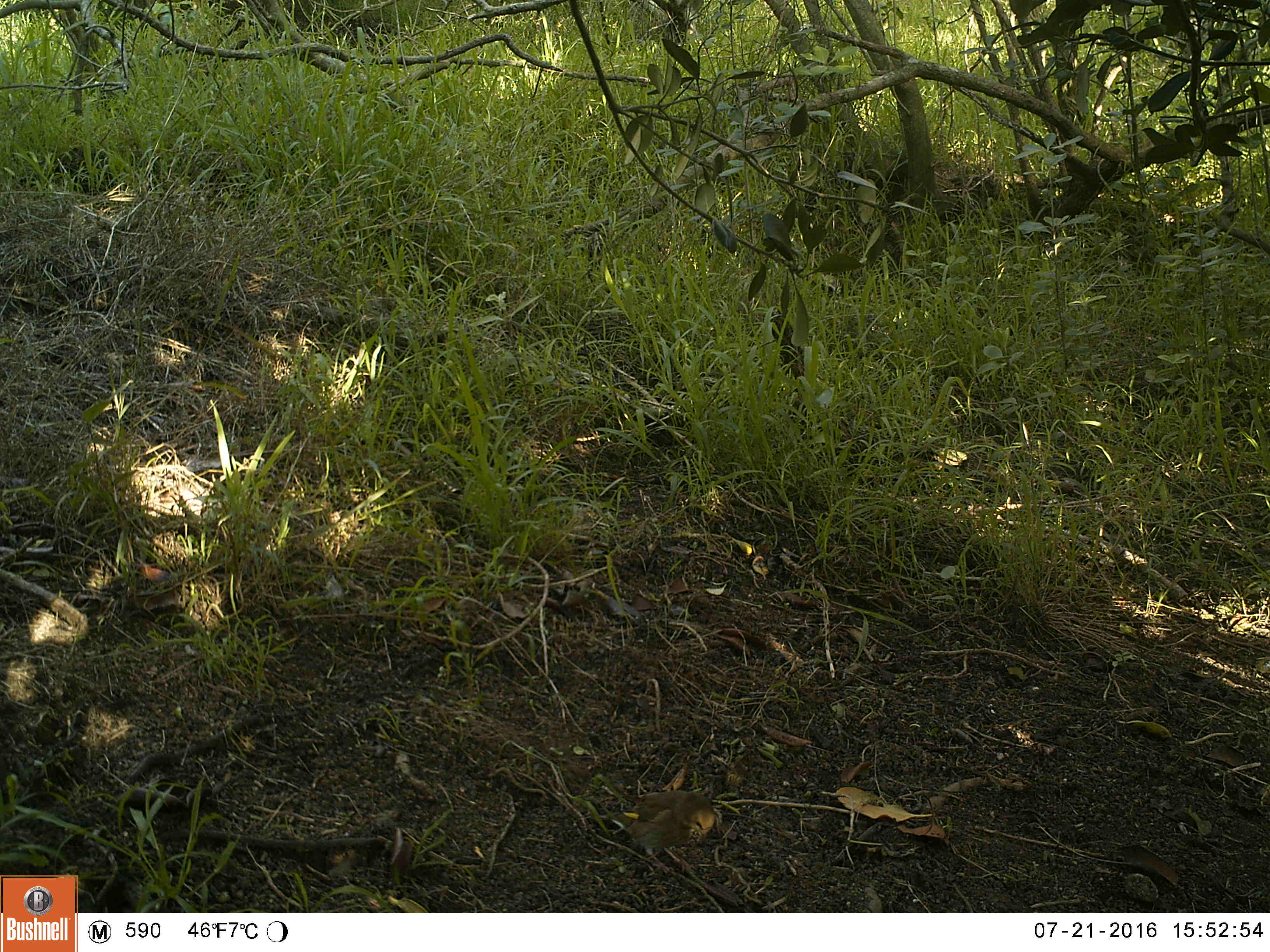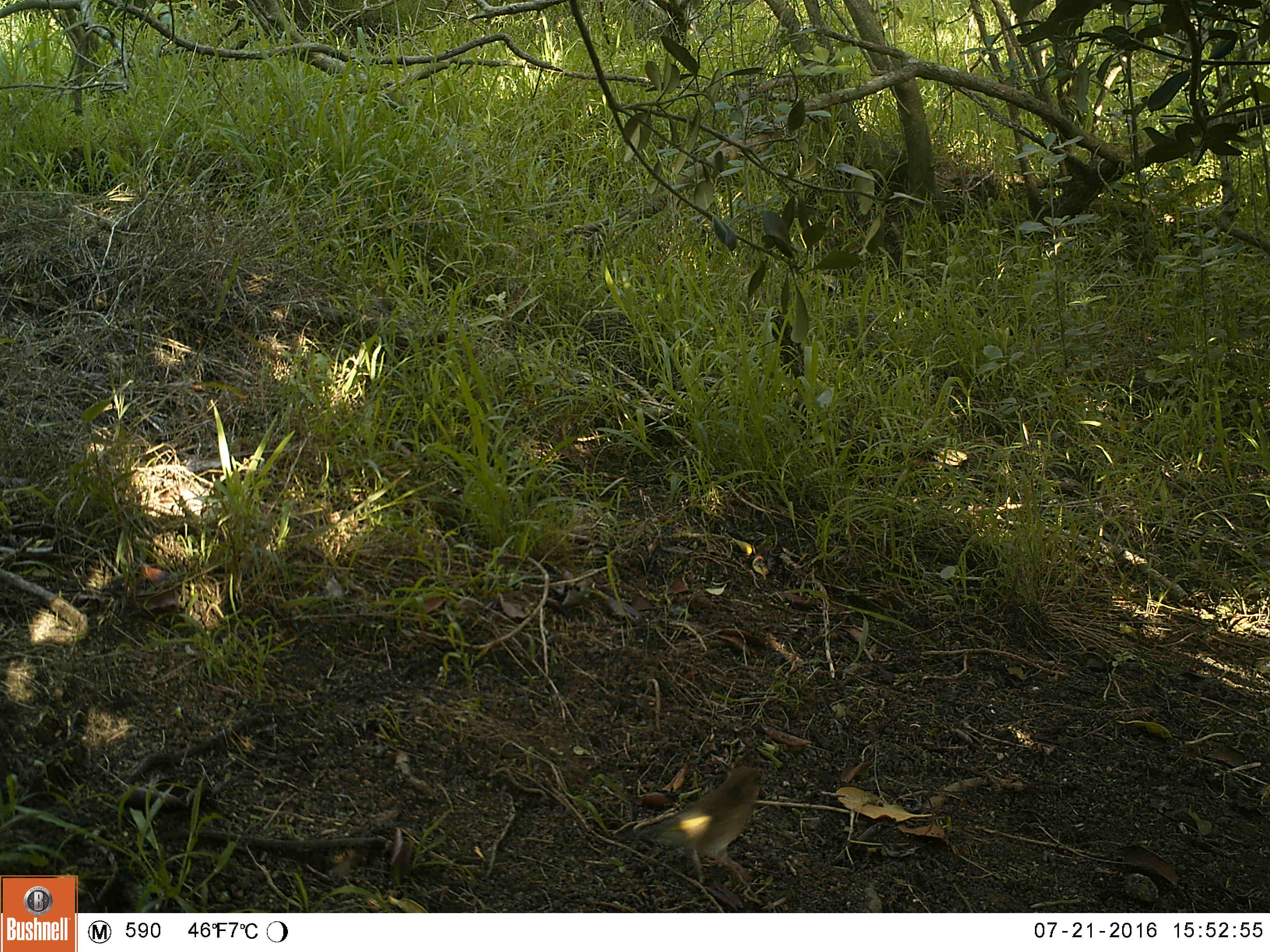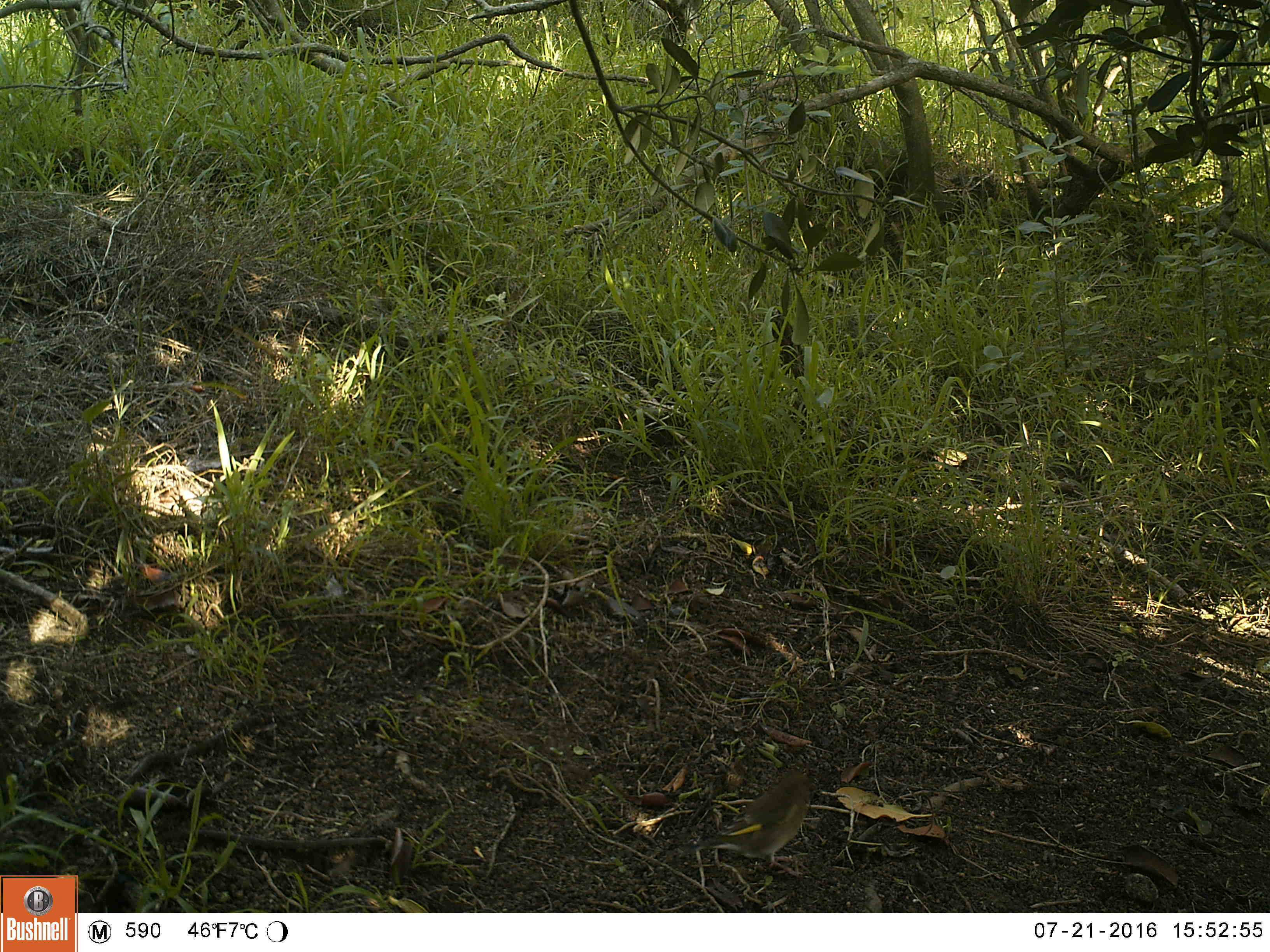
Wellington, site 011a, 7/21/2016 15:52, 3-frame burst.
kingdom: Animalia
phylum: Chordata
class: Aves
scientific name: Aves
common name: bird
Bird (Aves).